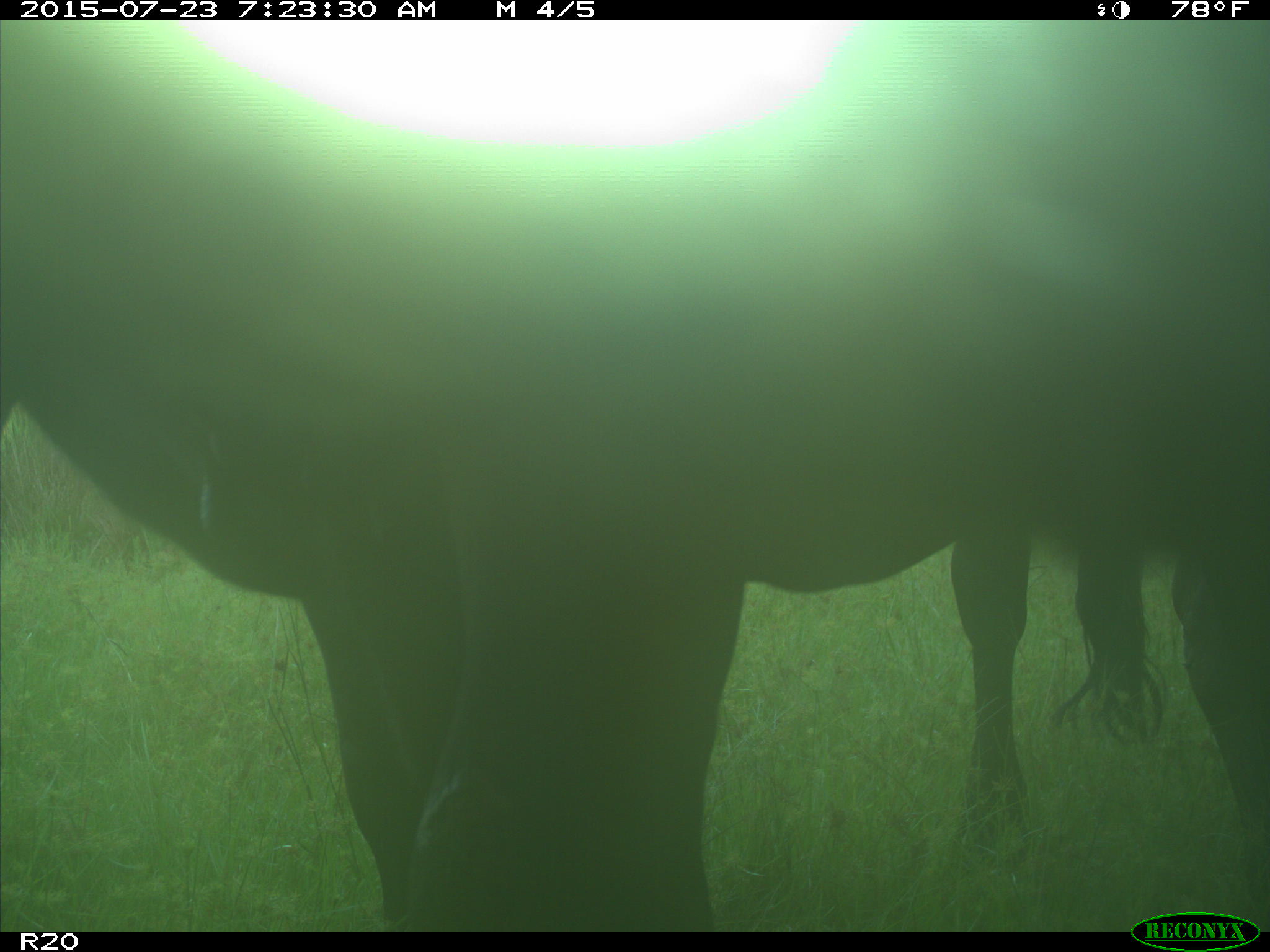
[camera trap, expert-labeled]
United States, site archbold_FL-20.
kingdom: Animalia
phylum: Chordata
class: Mammalia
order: Artiodactyla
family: Bovidae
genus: Bos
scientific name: Bos taurus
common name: domestic cow